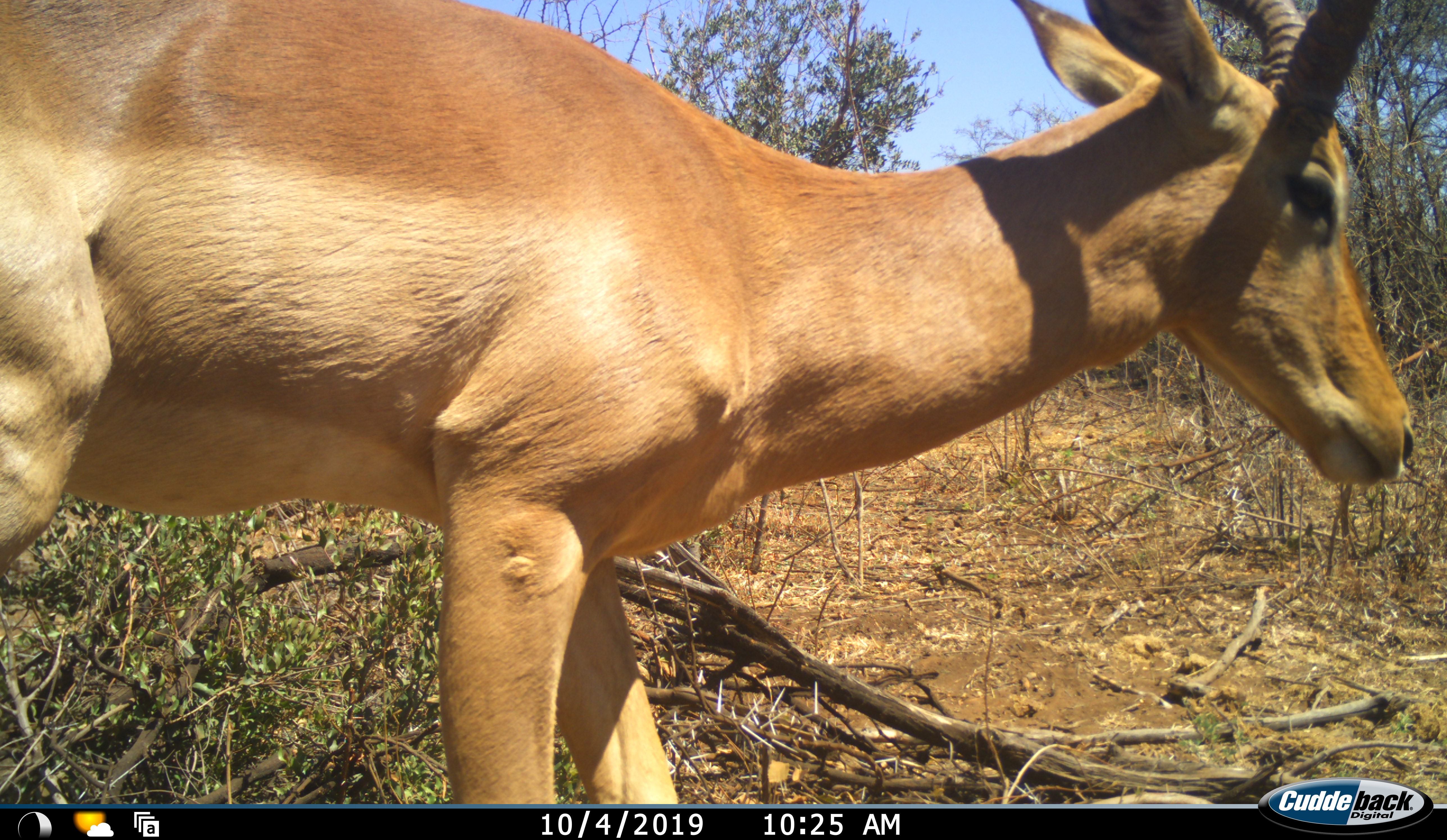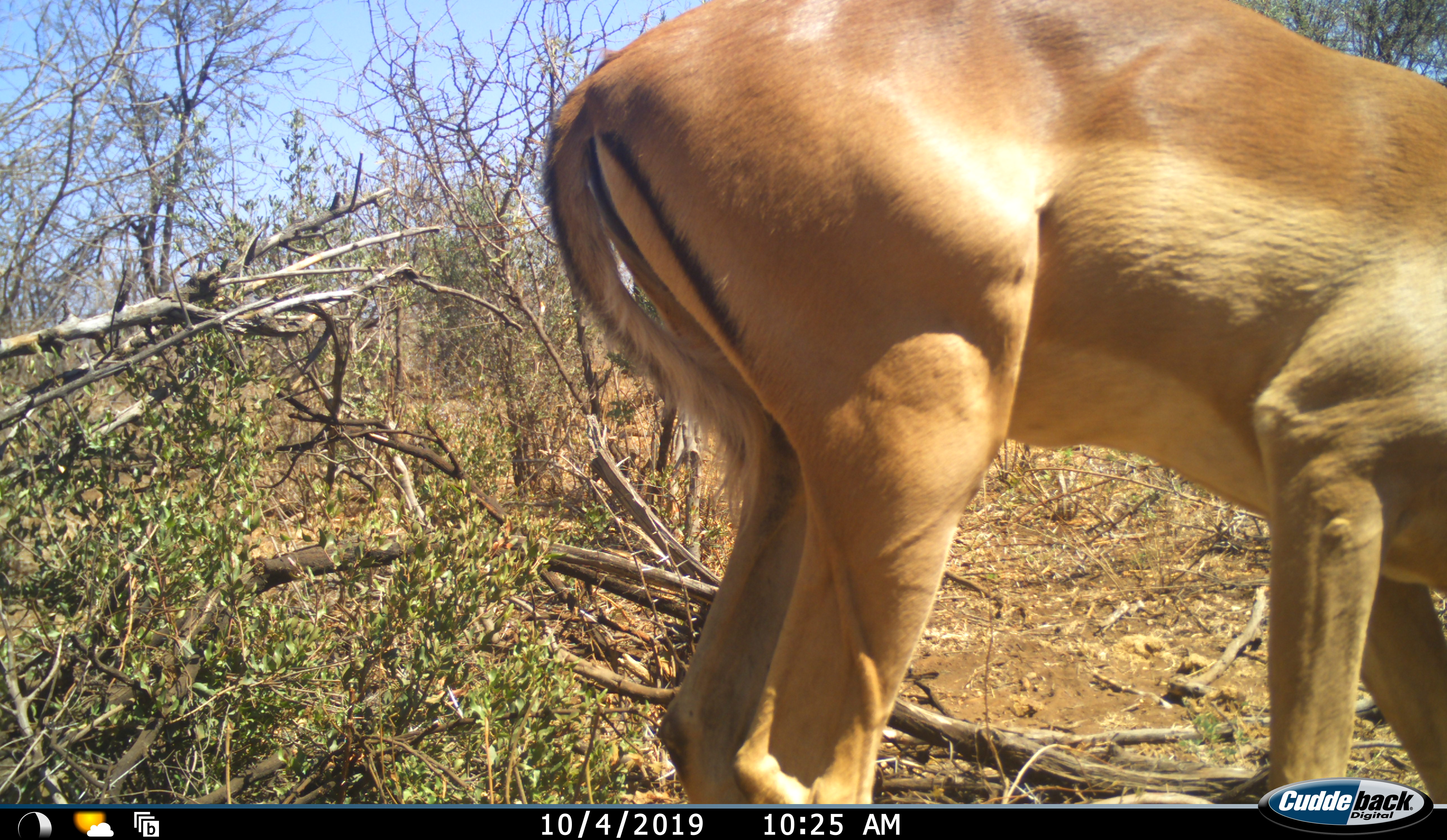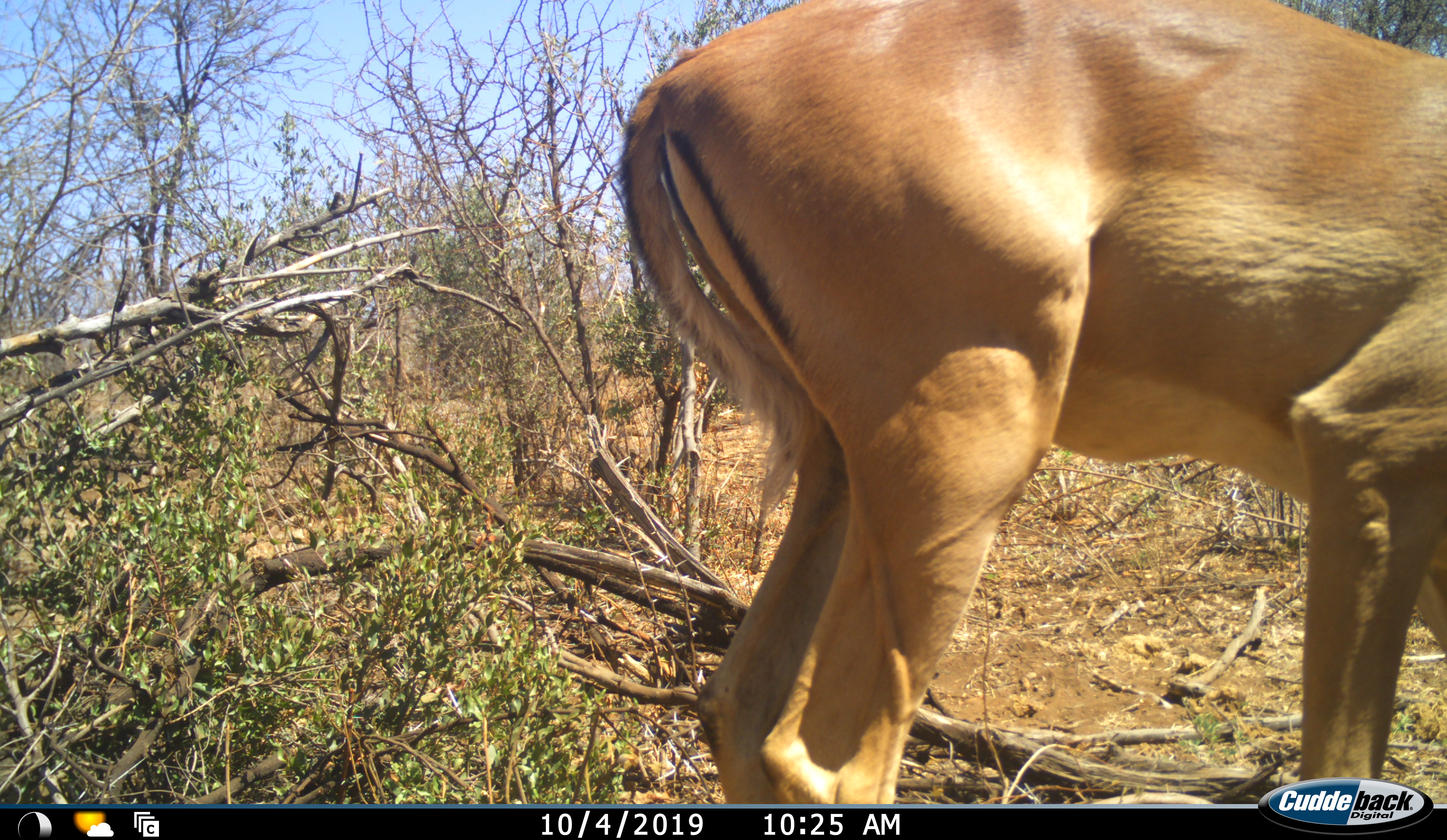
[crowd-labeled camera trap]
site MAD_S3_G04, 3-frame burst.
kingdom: Animalia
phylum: Chordata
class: Mammalia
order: Artiodactyla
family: Bovidae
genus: Aepyceros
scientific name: Aepyceros melampus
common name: impala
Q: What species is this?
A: Impala (Aepyceros melampus).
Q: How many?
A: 1.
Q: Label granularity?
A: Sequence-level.